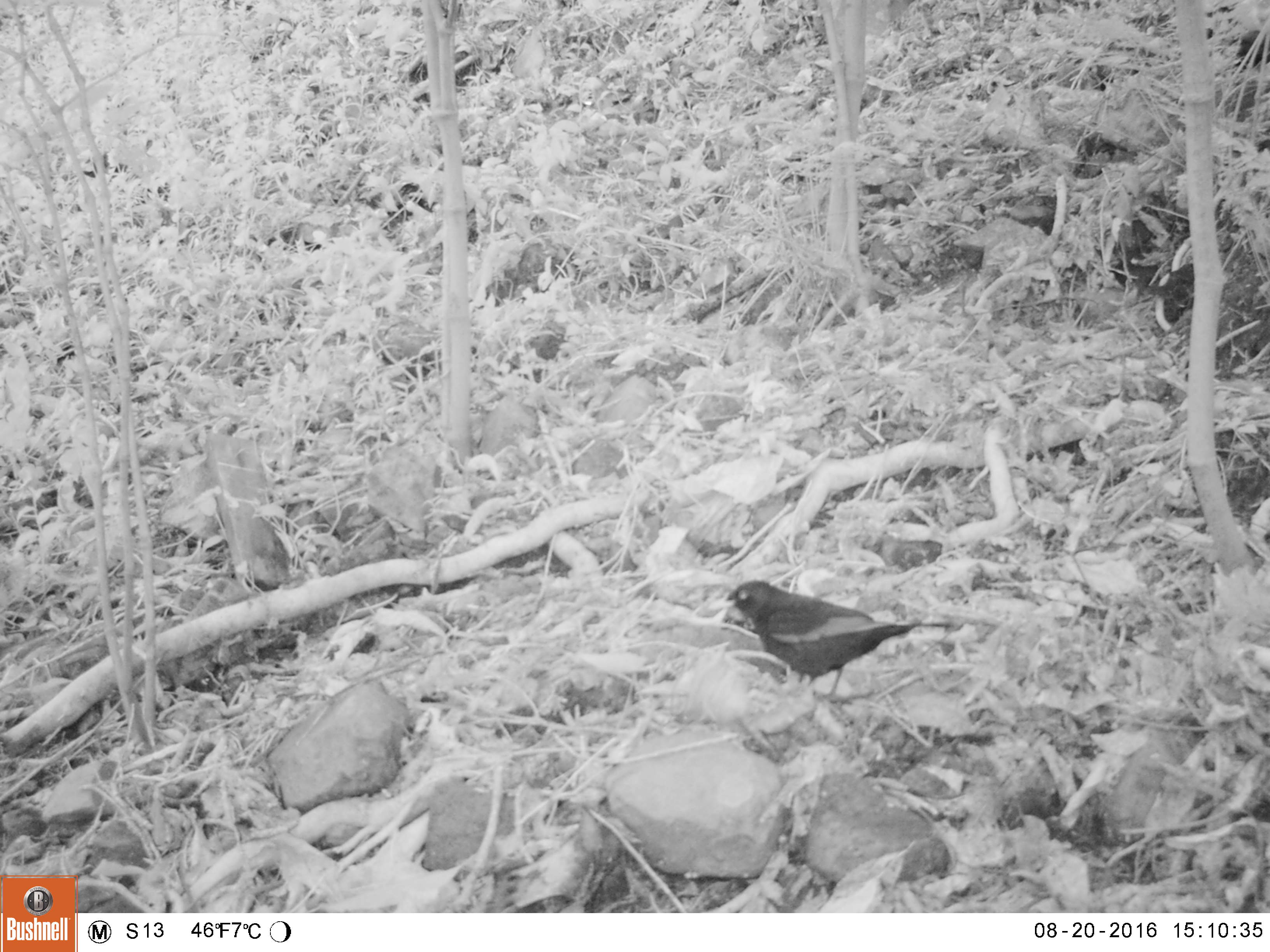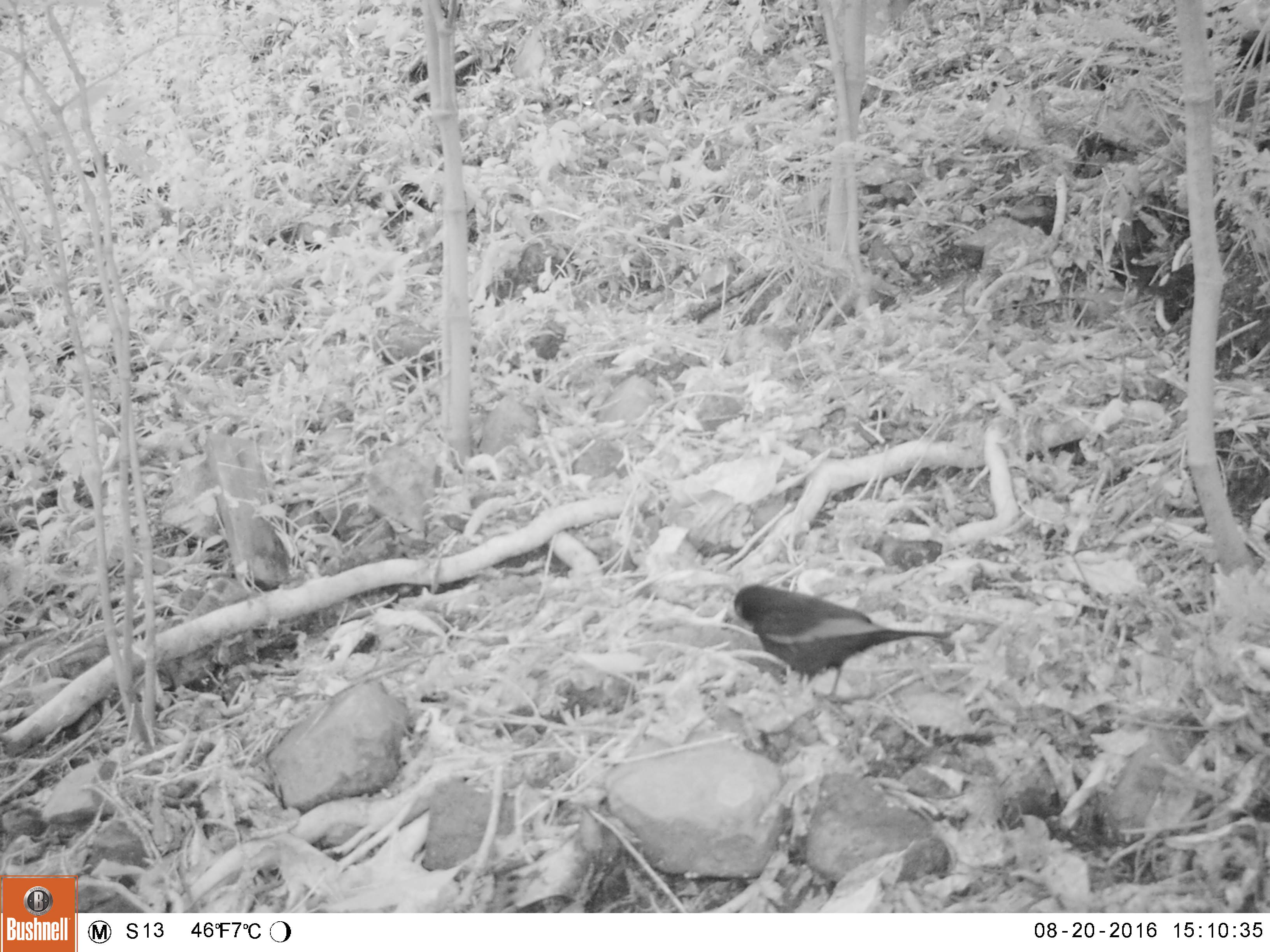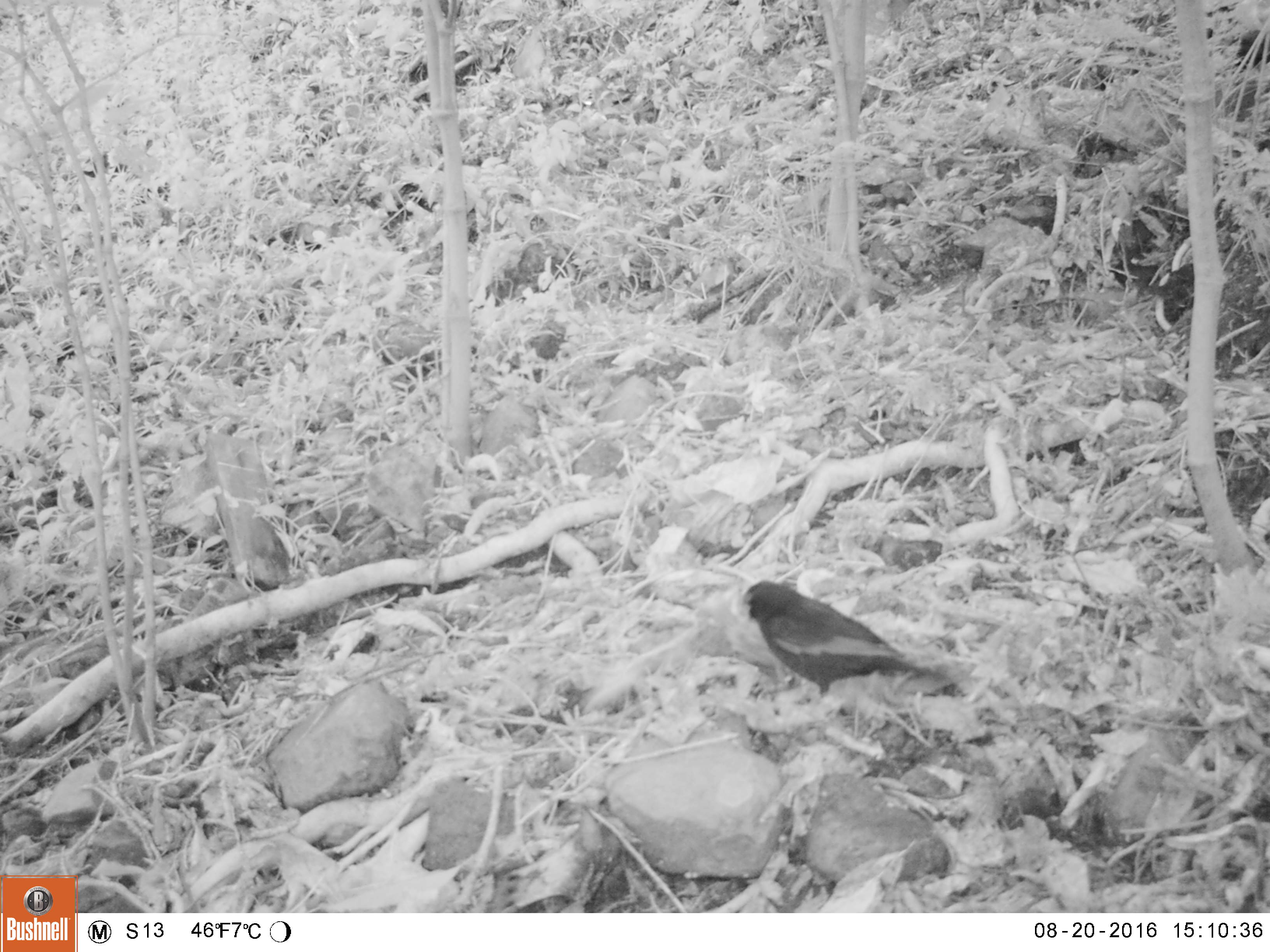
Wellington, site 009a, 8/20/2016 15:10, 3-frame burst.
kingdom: Animalia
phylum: Chordata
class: Aves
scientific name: Aves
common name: bird